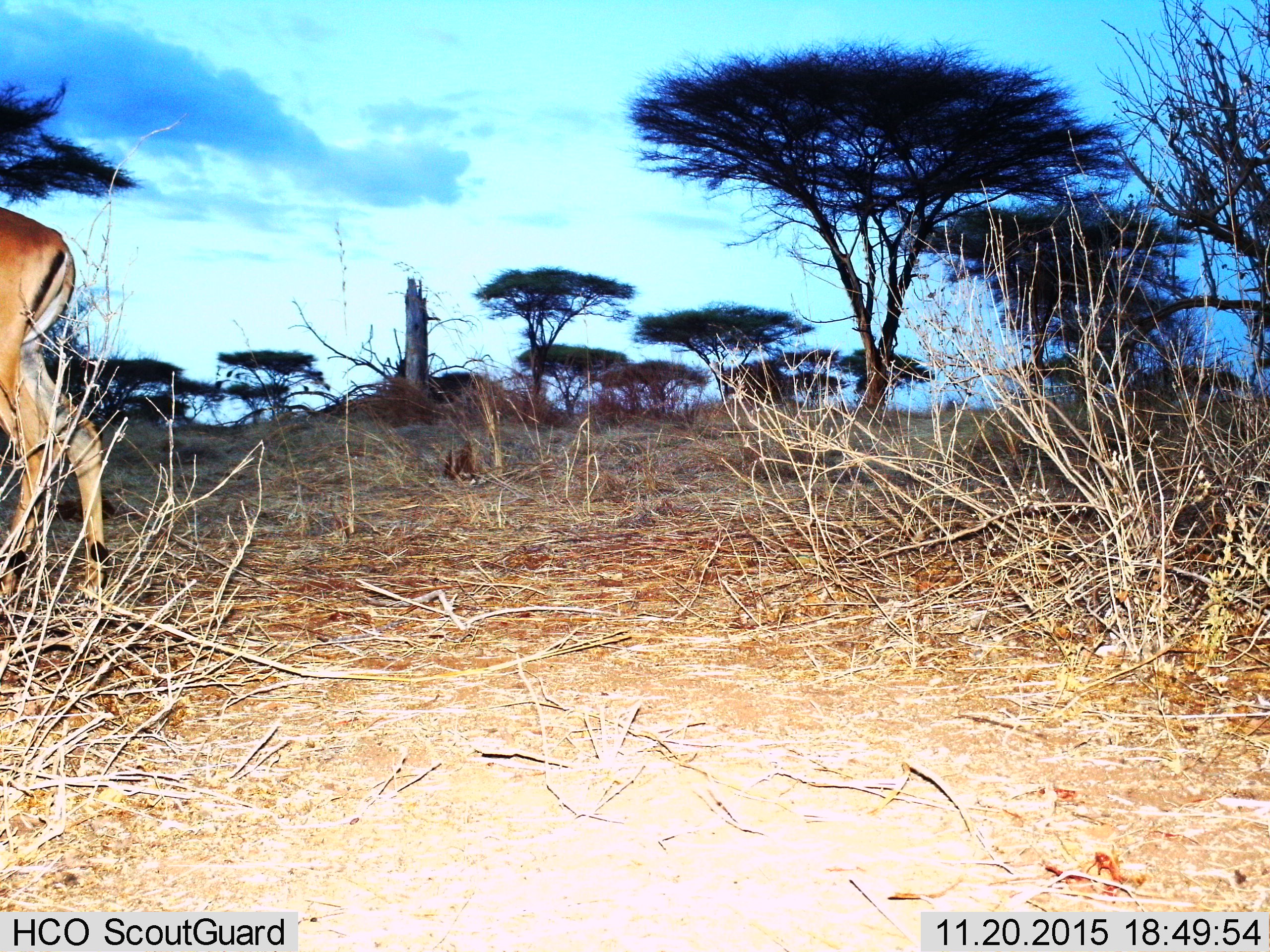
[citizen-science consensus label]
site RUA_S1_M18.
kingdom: Animalia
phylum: Chordata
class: Mammalia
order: Artiodactyla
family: Bovidae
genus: Aepyceros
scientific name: Aepyceros melampus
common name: impala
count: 1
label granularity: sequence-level